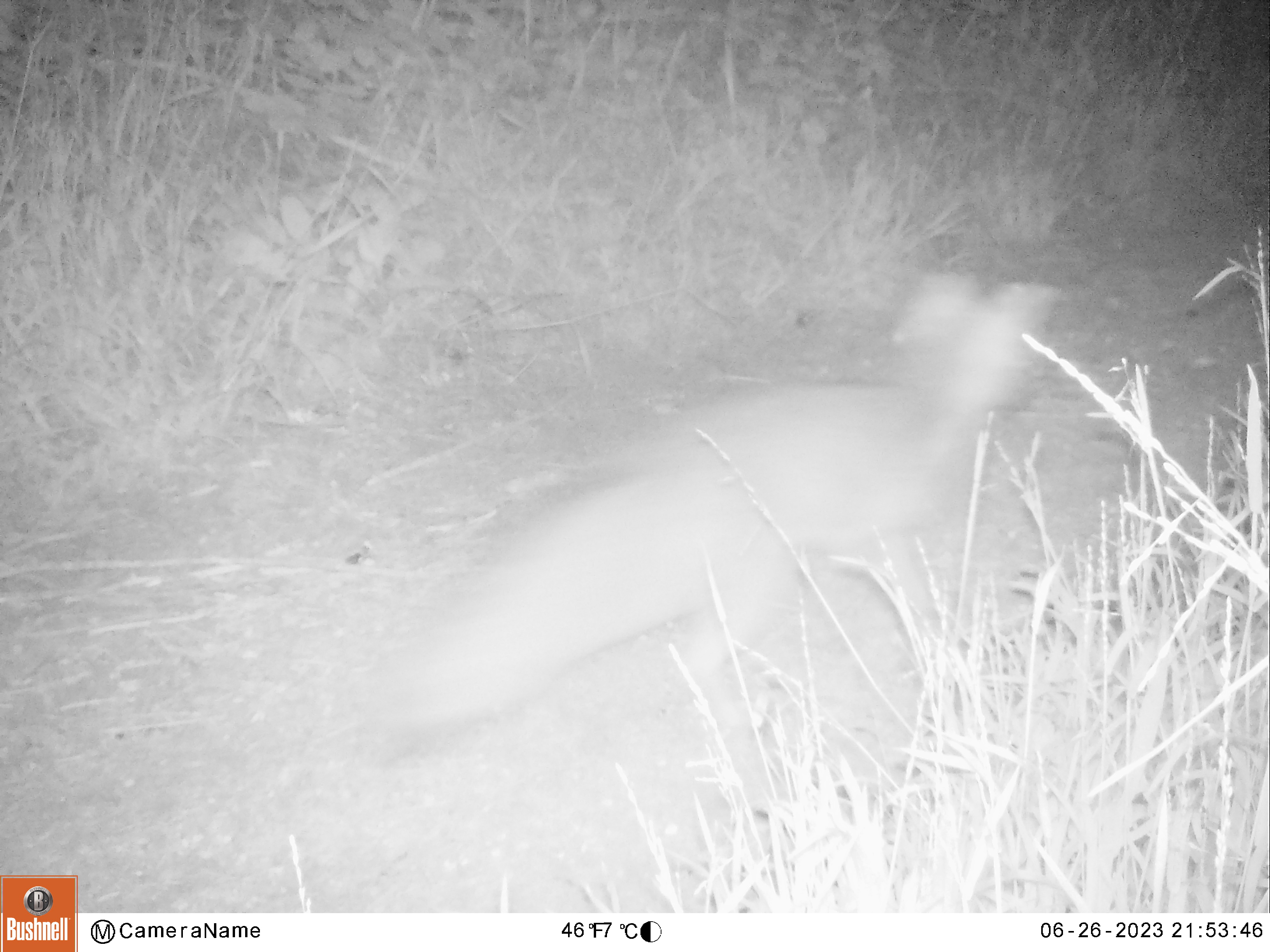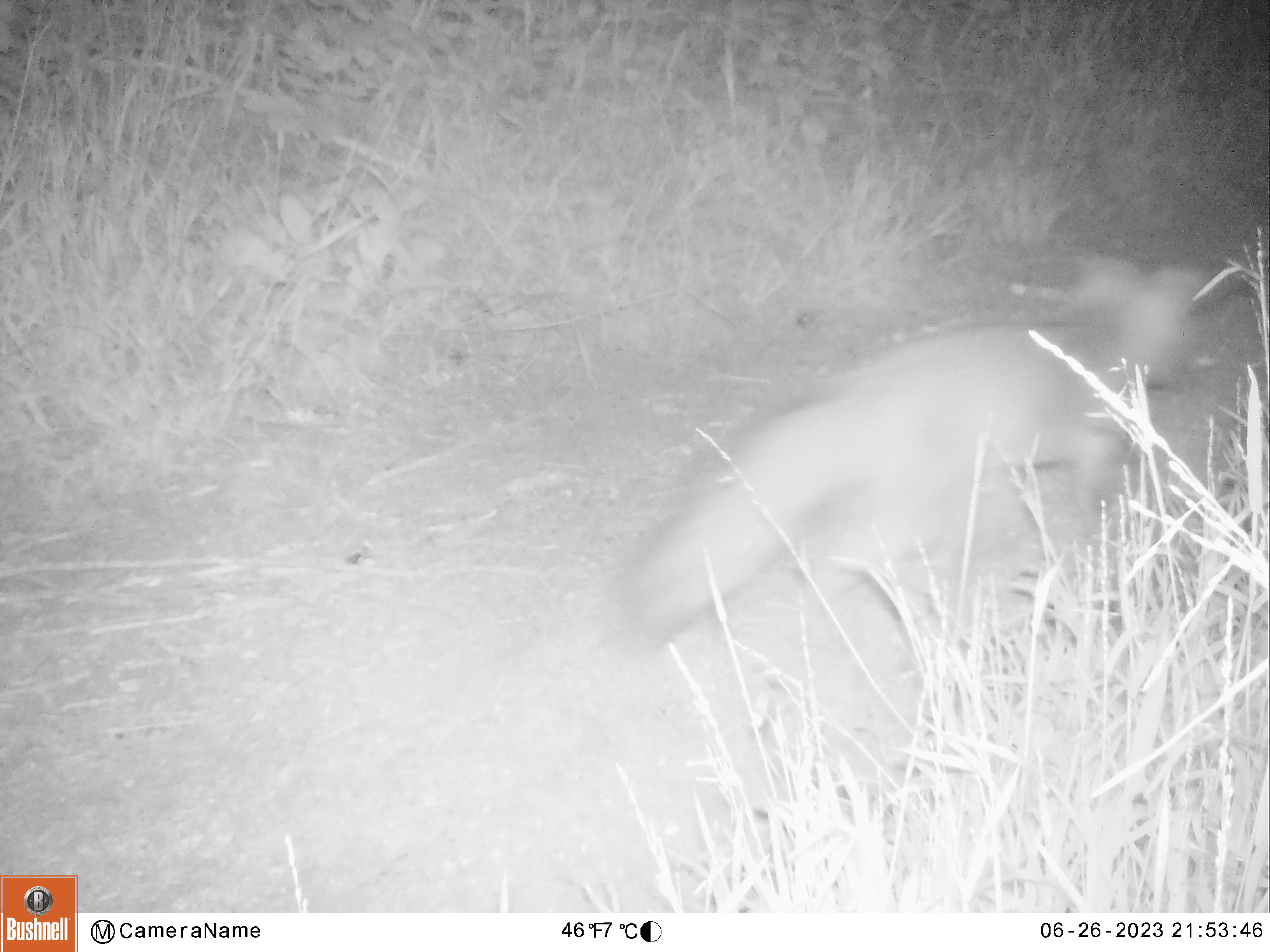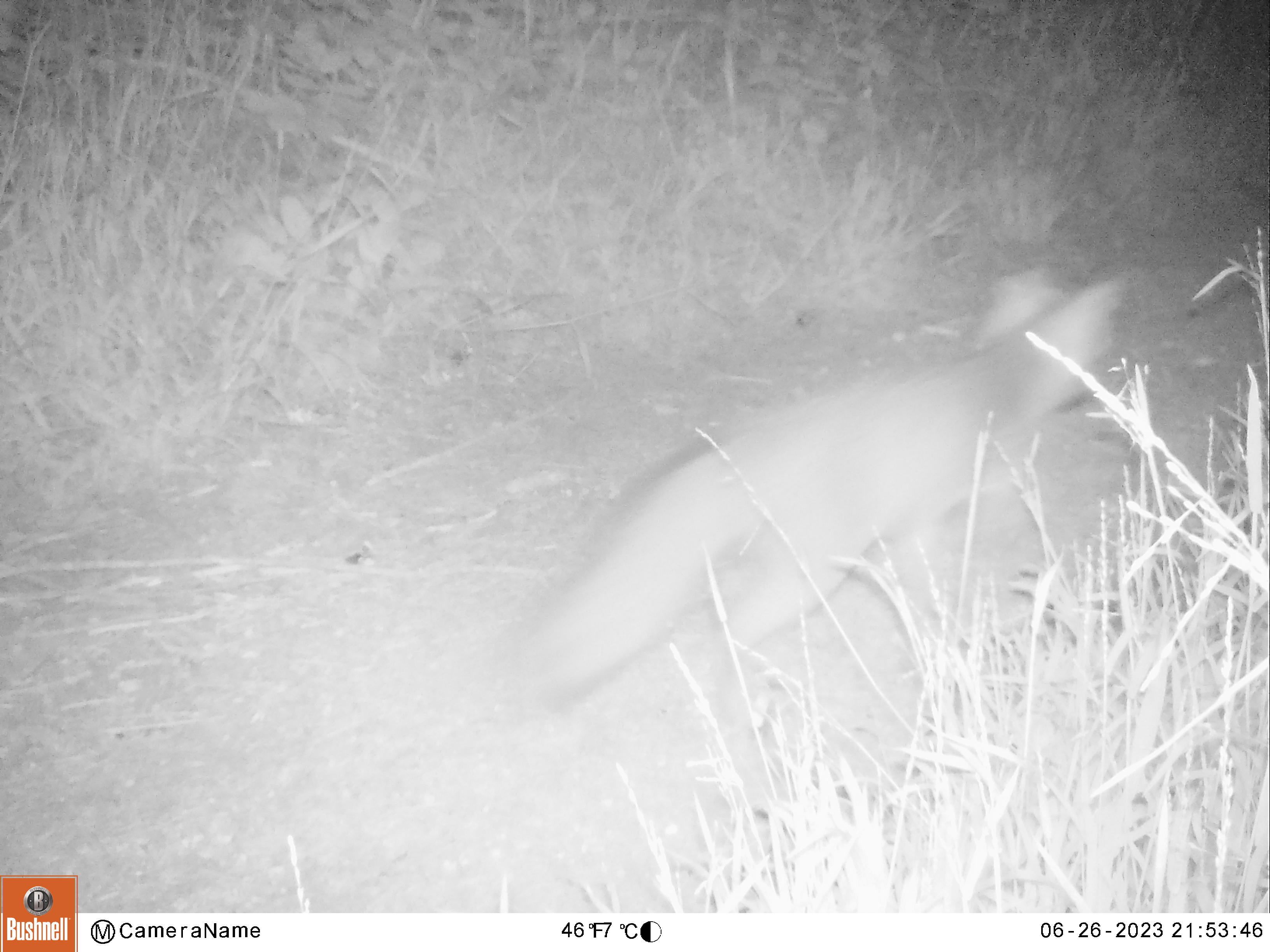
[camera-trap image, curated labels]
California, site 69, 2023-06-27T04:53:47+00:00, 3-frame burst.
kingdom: Animalia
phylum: Chordata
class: Mammalia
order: Carnivora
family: Canidae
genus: Urocyon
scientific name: Urocyon cinereoargenteus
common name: gray fox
Gray fox (Urocyon cinereoargenteus).